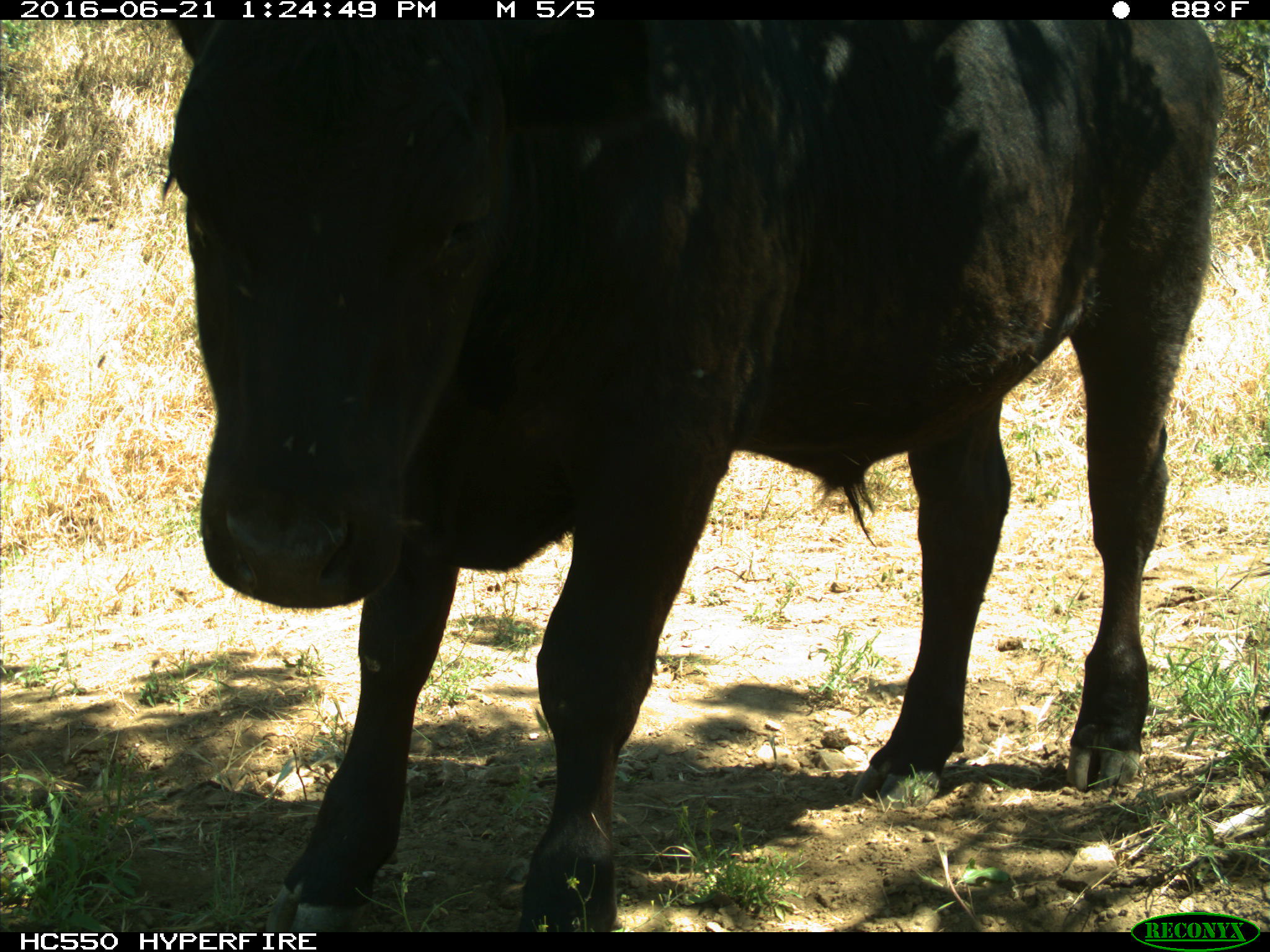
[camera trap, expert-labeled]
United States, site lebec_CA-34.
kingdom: Animalia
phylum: Chordata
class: Mammalia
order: Artiodactyla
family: Bovidae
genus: Bos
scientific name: Bos taurus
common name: domestic cow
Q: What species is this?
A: Bos taurus (domestic cow).